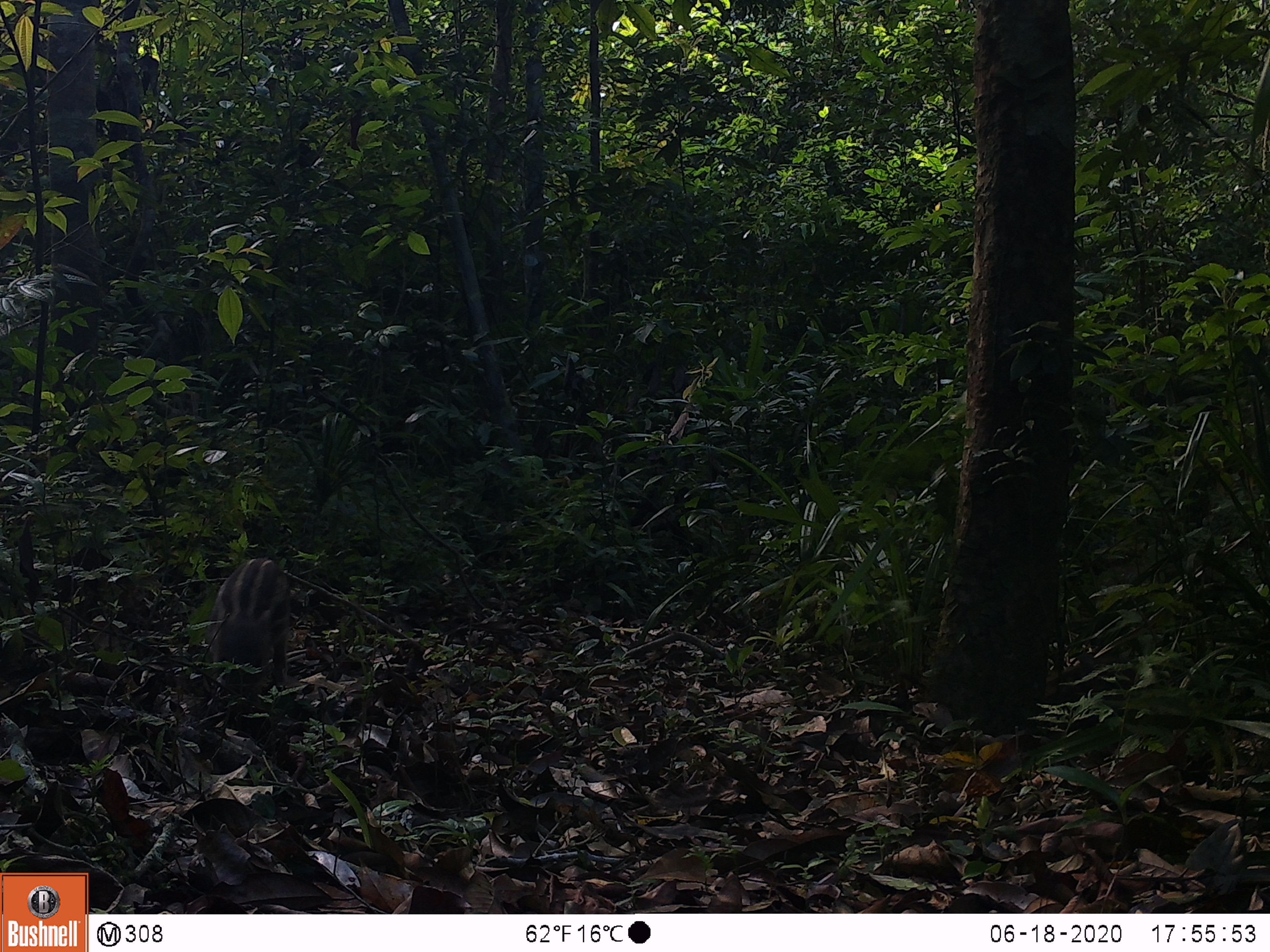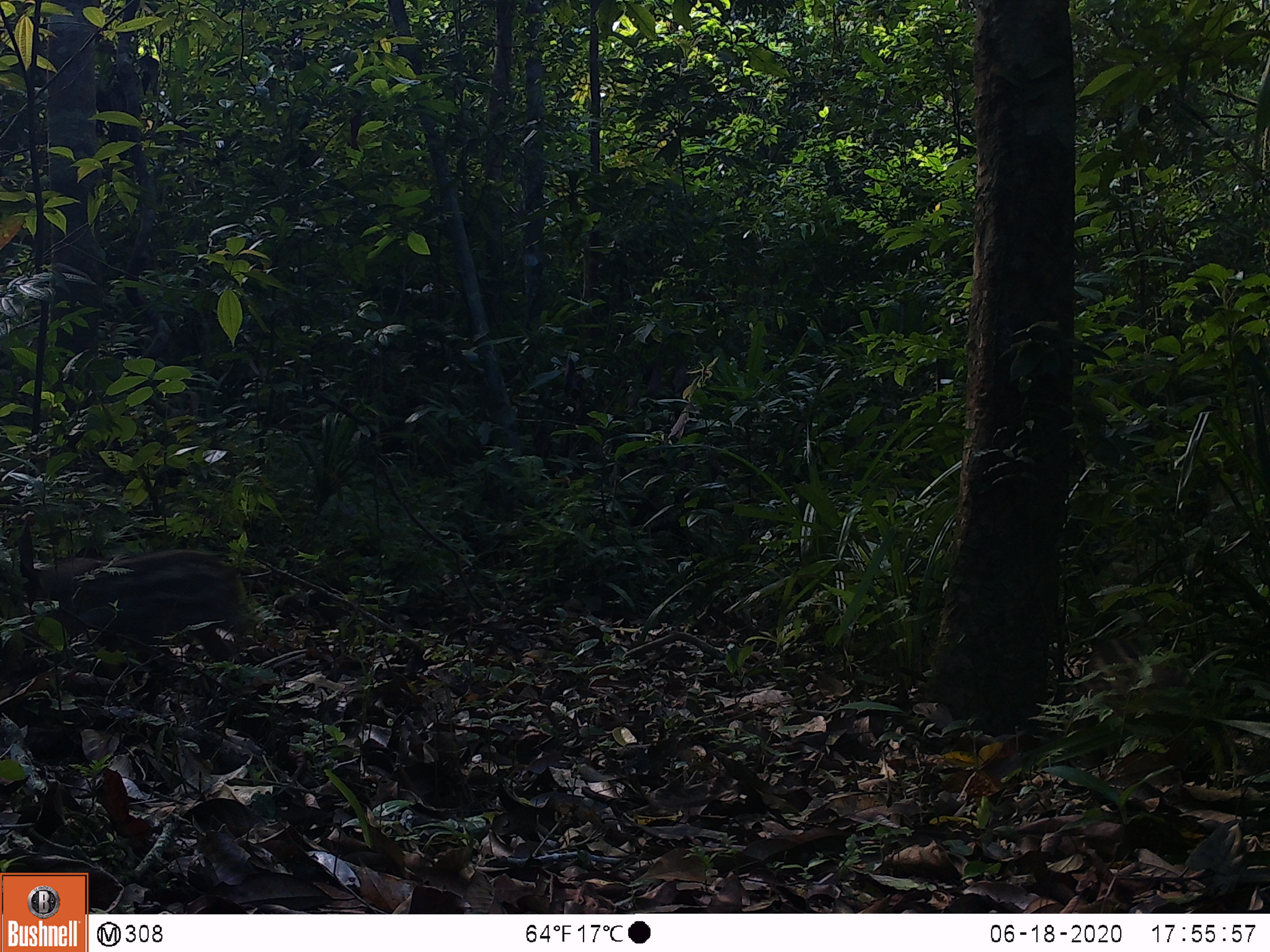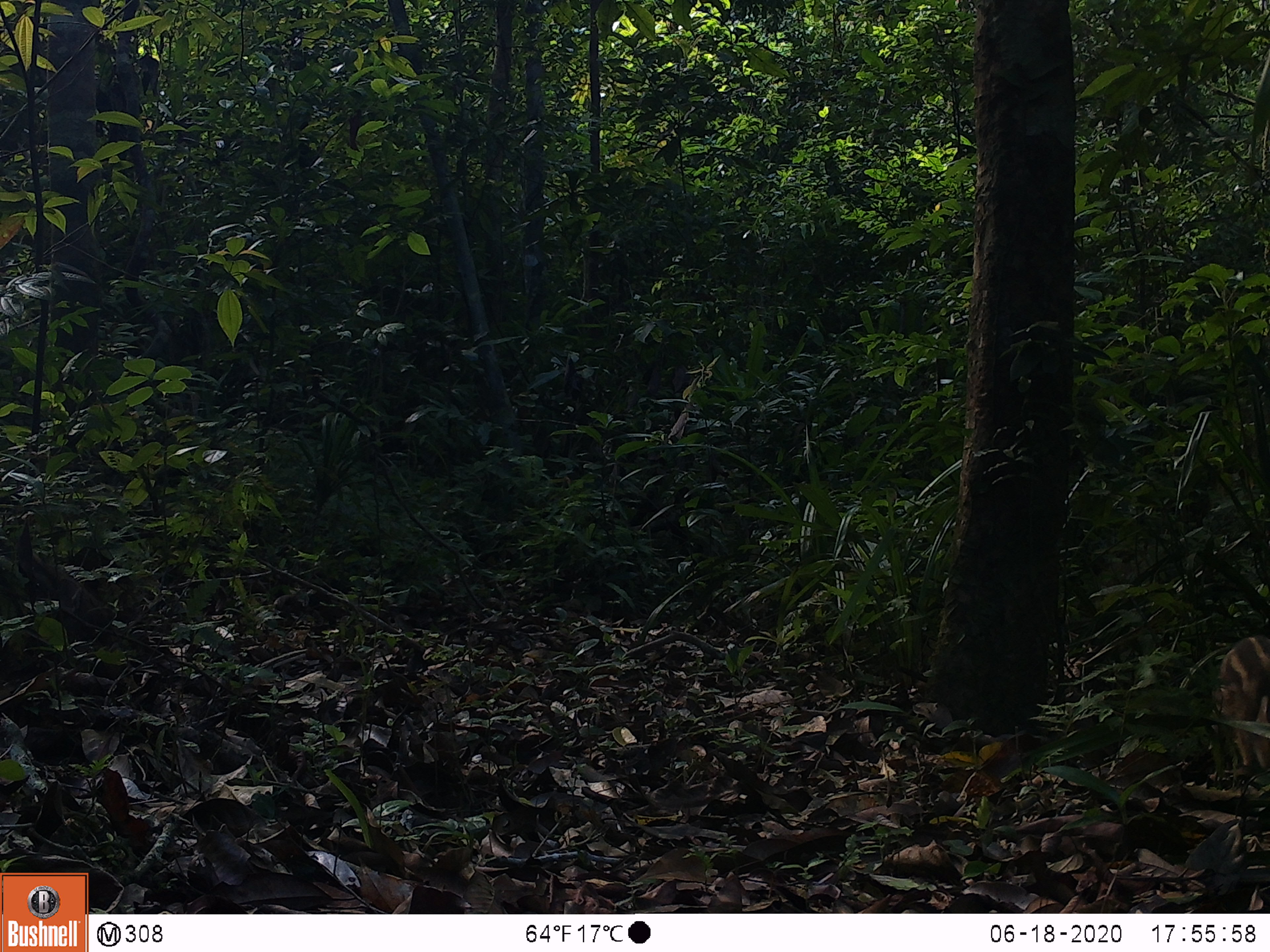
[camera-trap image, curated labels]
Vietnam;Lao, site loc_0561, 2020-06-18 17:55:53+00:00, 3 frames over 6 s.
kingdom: Animalia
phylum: Chordata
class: Mammalia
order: Artiodactyla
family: Suidae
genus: Sus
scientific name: Sus scrofa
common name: eurasian wild pig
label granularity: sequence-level